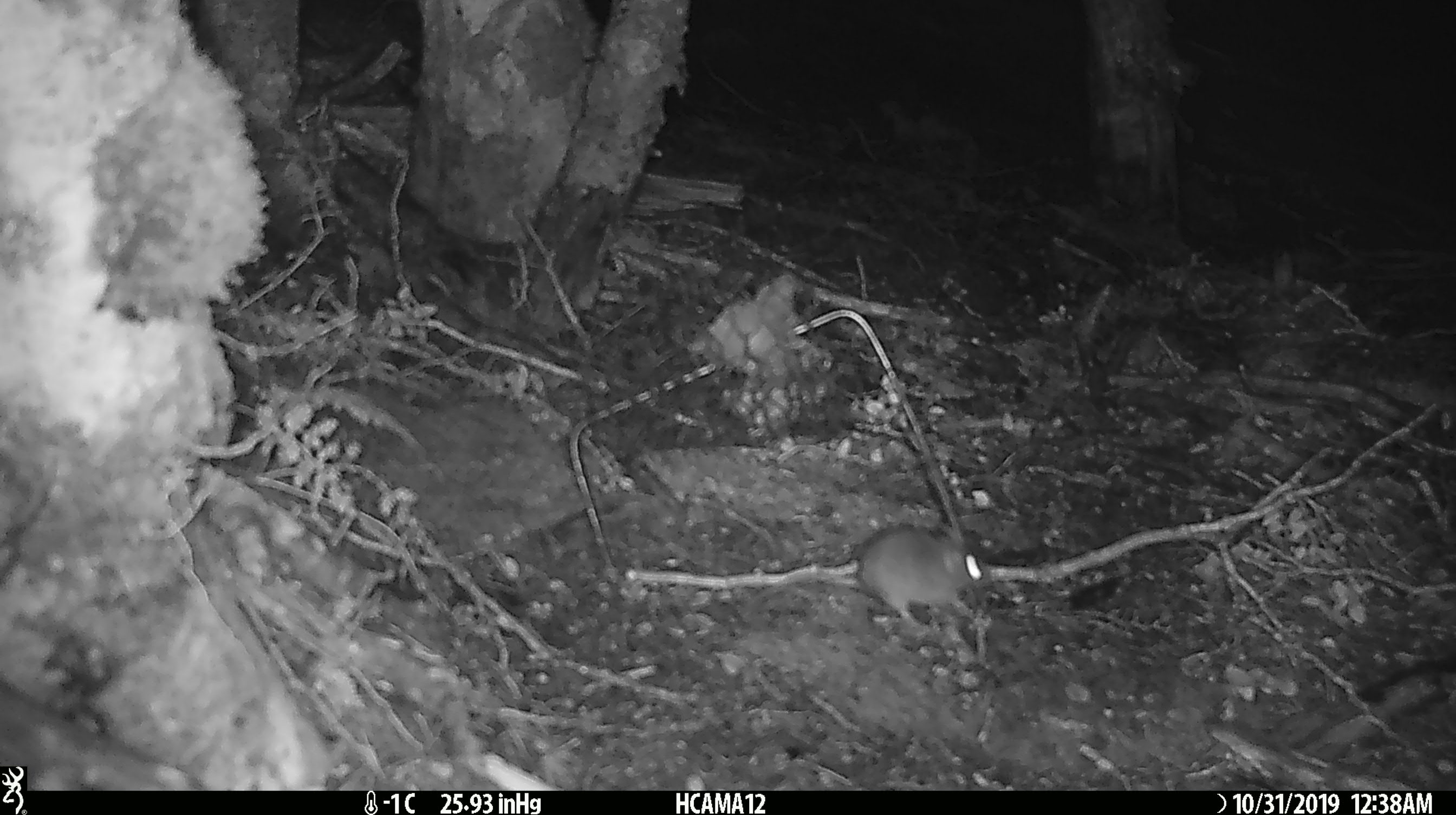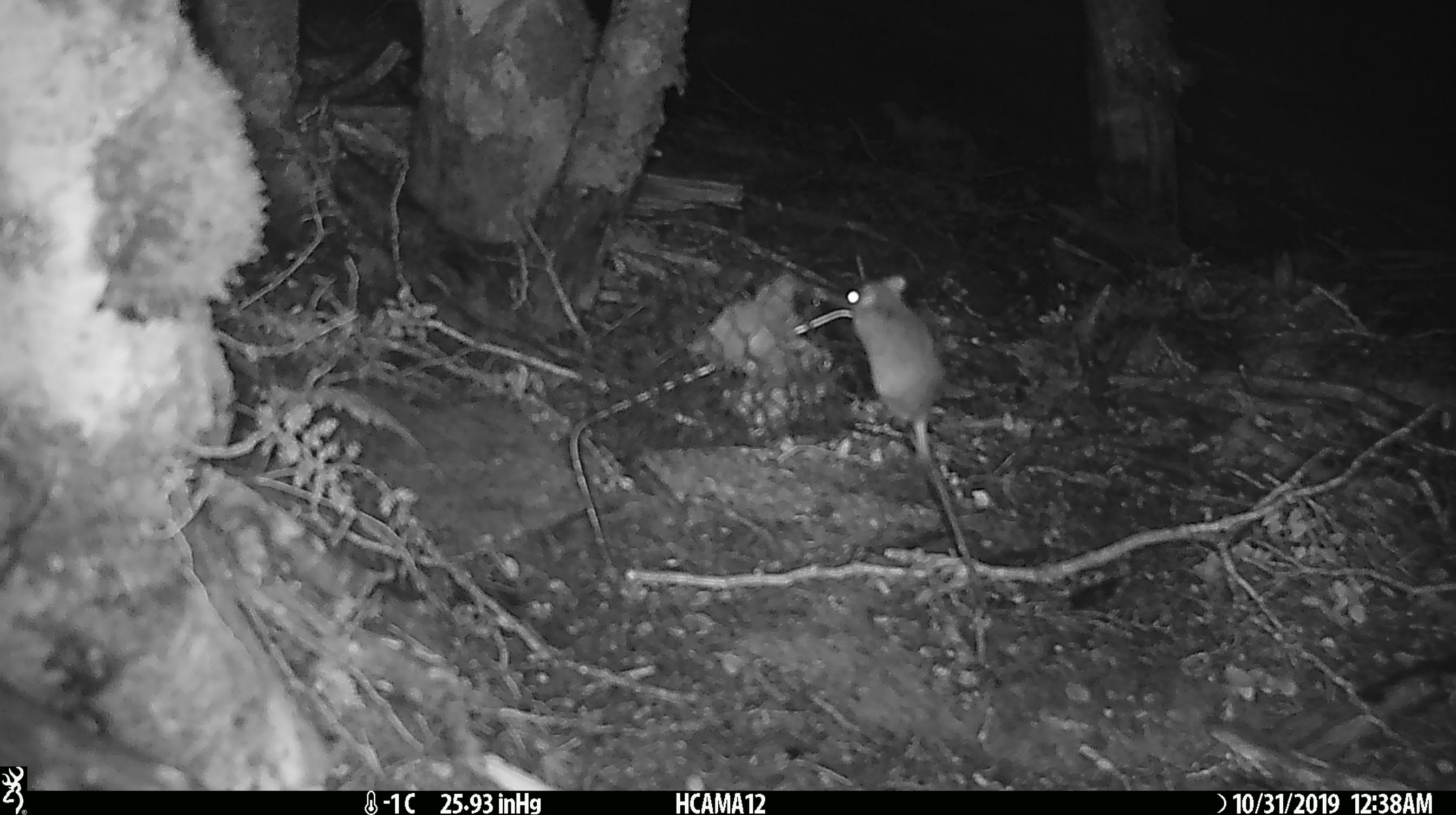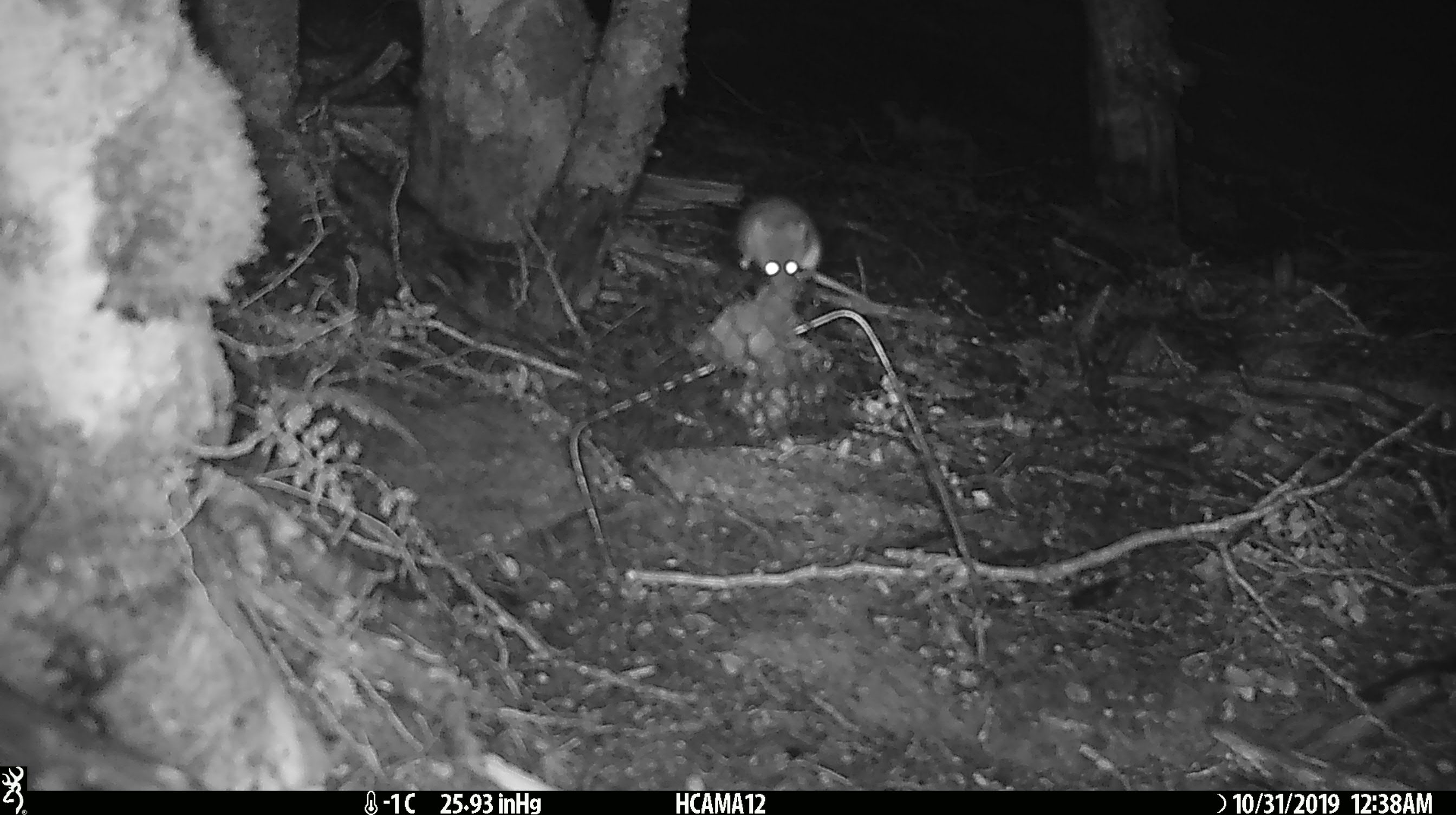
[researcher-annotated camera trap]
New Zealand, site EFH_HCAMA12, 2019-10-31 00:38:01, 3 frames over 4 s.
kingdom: Animalia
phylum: Chordata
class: Mammalia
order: Rodentia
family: Muridae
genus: Mus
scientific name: Mus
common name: mouse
Mouse (Mus).